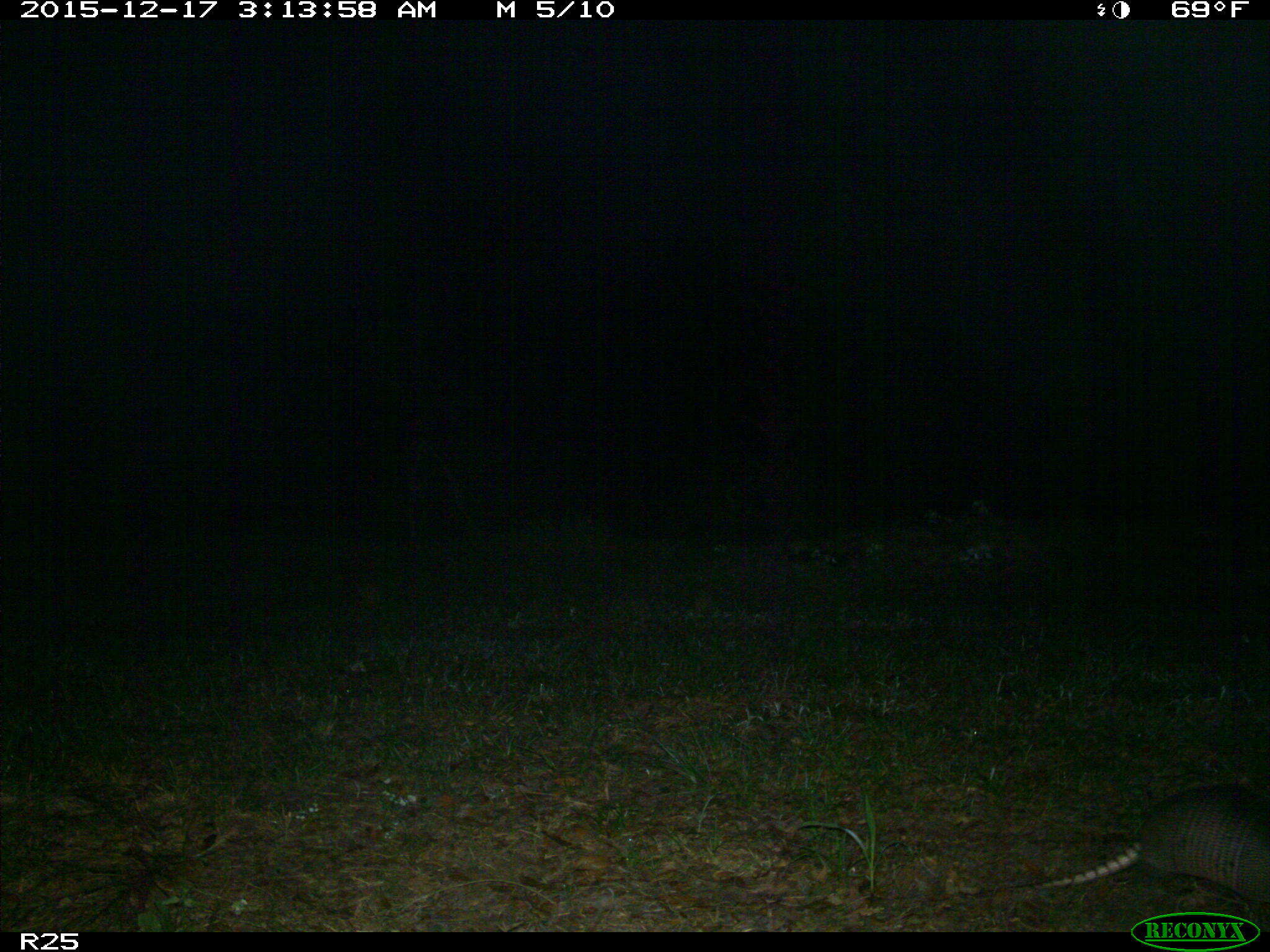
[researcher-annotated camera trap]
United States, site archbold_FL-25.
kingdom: Animalia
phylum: Chordata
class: Mammalia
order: Cingulata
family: Dasypodidae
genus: Dasypus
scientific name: Dasypus novemcinctus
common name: nine-banded armadillo